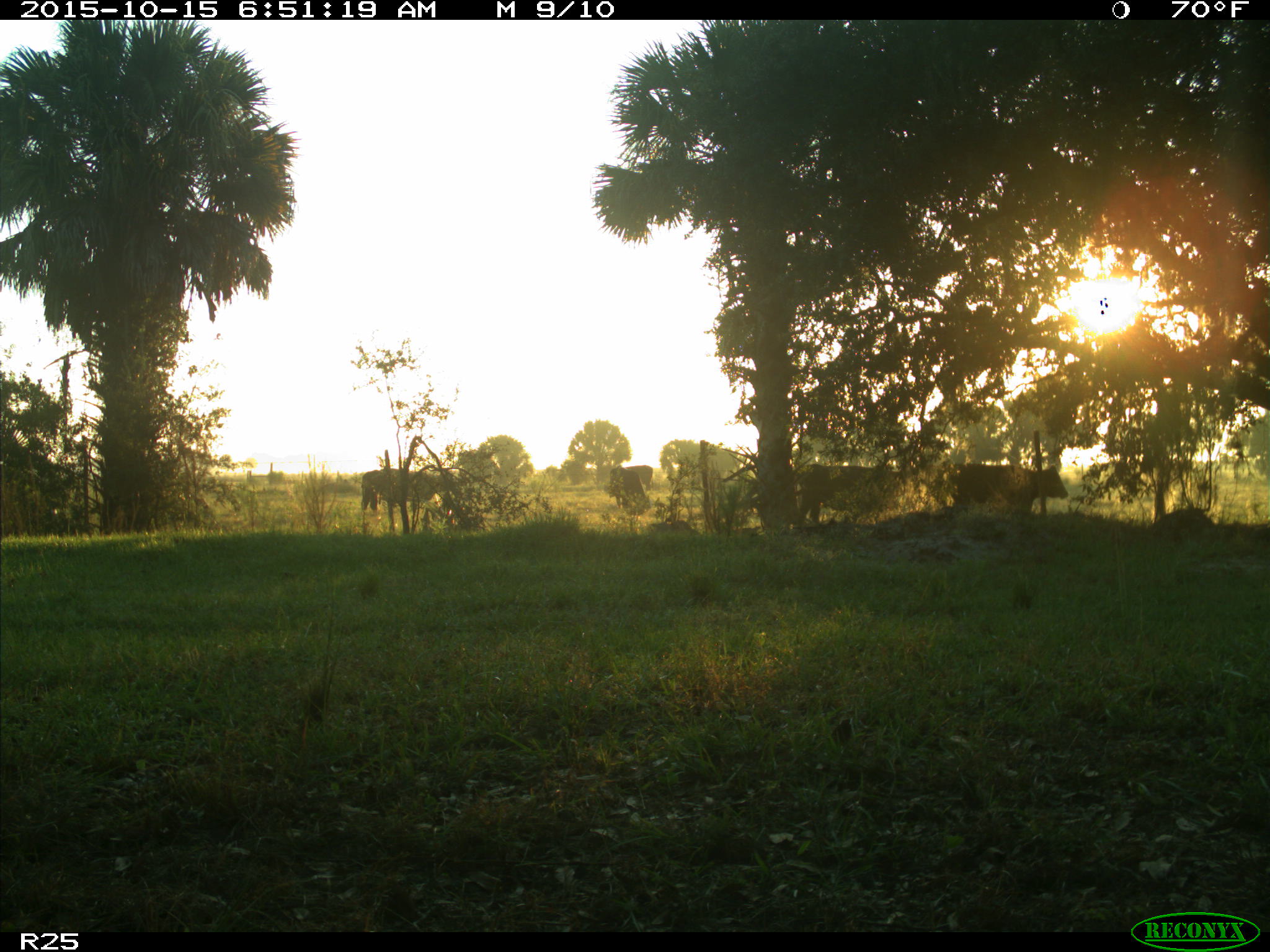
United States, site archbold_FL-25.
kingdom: Animalia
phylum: Chordata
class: Mammalia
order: Artiodactyla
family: Bovidae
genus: Bos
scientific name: Bos taurus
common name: domestic cow